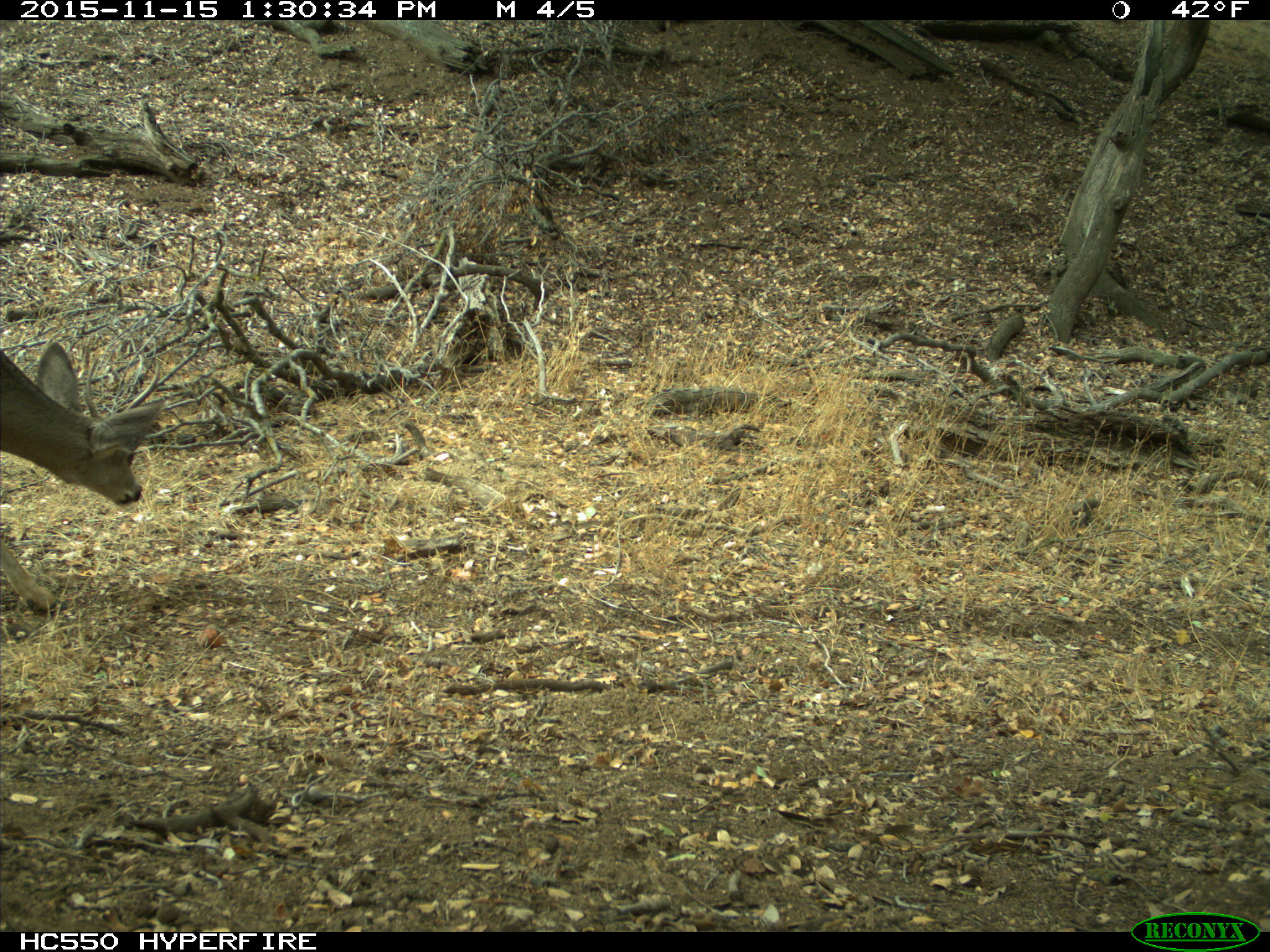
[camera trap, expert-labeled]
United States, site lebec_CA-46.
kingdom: Animalia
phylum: Chordata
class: Mammalia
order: Artiodactyla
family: Cervidae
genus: Odocoileus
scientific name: Odocoileus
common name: deer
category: unidentified deer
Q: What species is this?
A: Unidentified deer (deer) (Odocoileus).